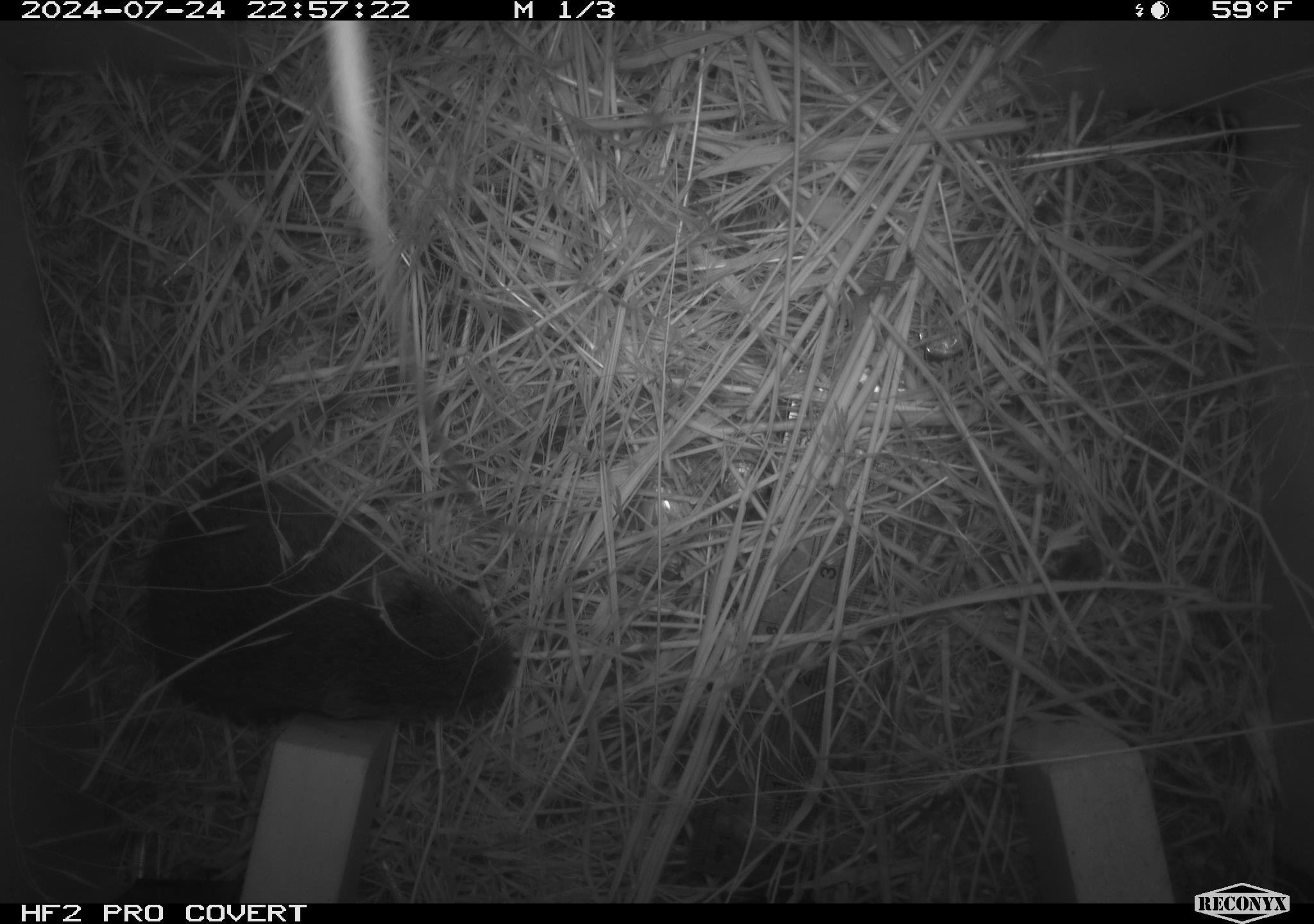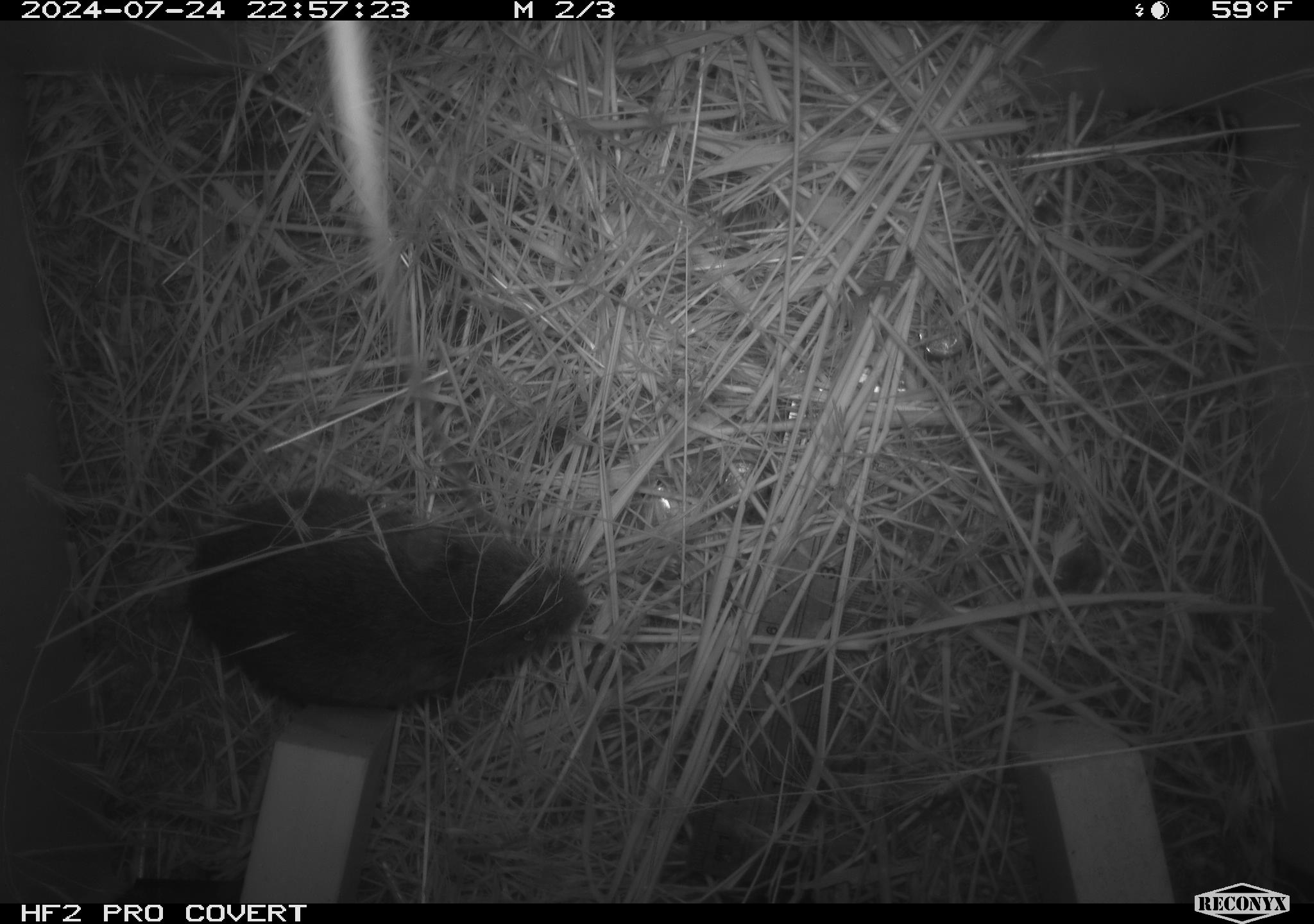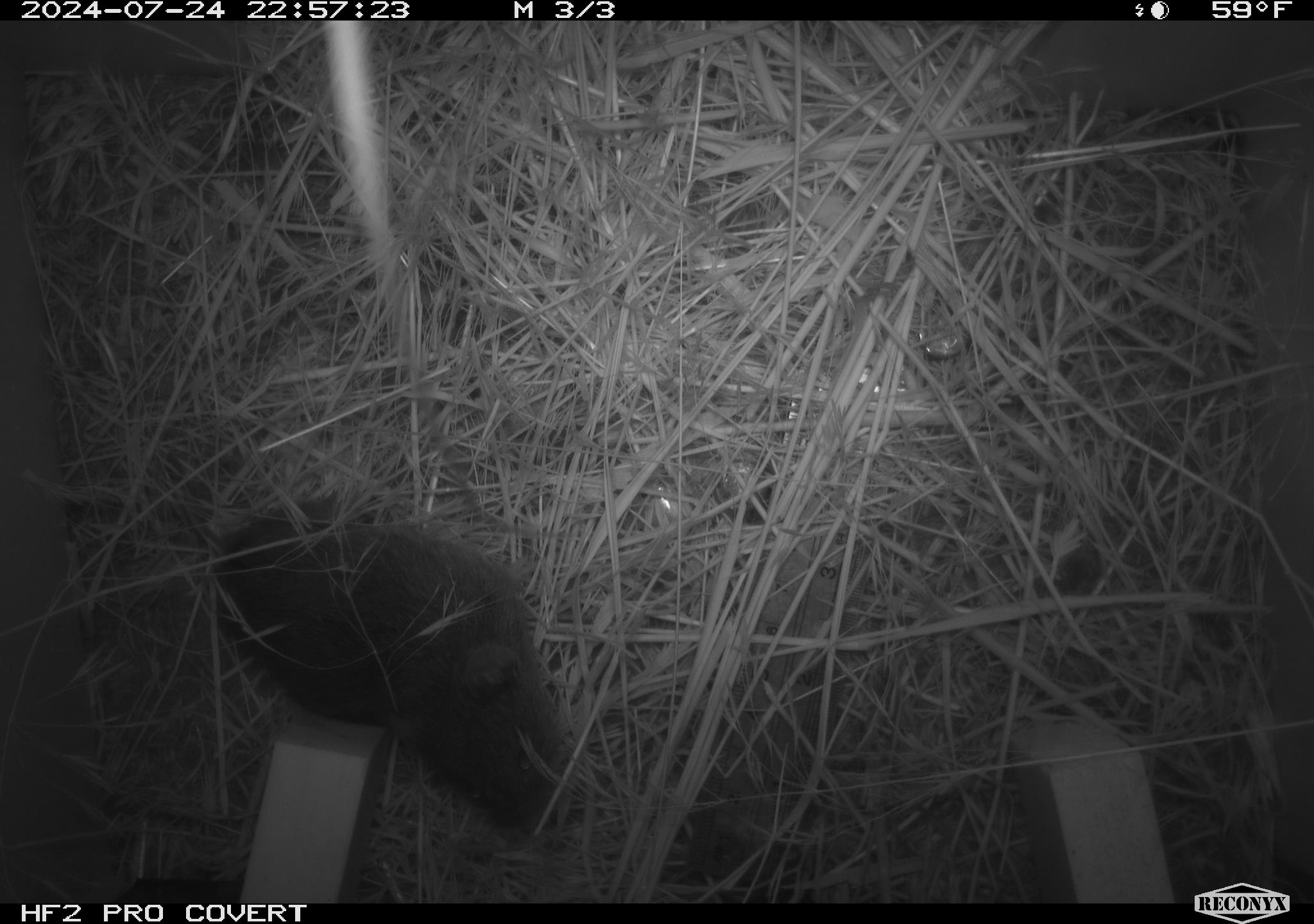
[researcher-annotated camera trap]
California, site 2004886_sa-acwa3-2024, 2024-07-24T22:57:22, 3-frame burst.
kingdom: Animalia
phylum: Chordata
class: Mammalia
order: Rodentia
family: Cricetidae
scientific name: Arvicolinae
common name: voles, lemmings, and muskrats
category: arvicolinae subfamily